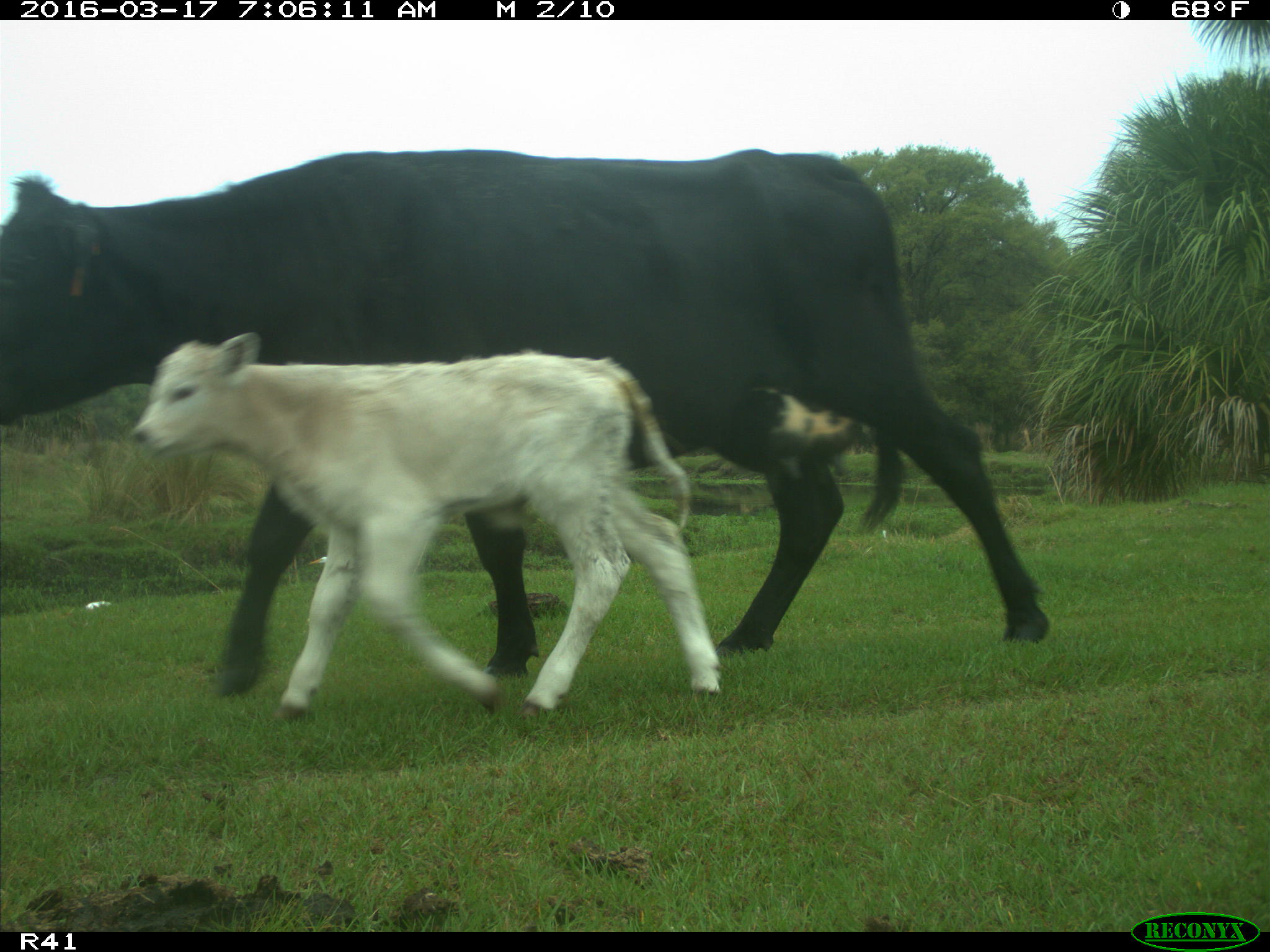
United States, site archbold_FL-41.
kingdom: Animalia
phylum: Chordata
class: Mammalia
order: Artiodactyla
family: Bovidae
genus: Bos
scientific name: Bos taurus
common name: domestic cow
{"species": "Bos taurus (domestic cow)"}